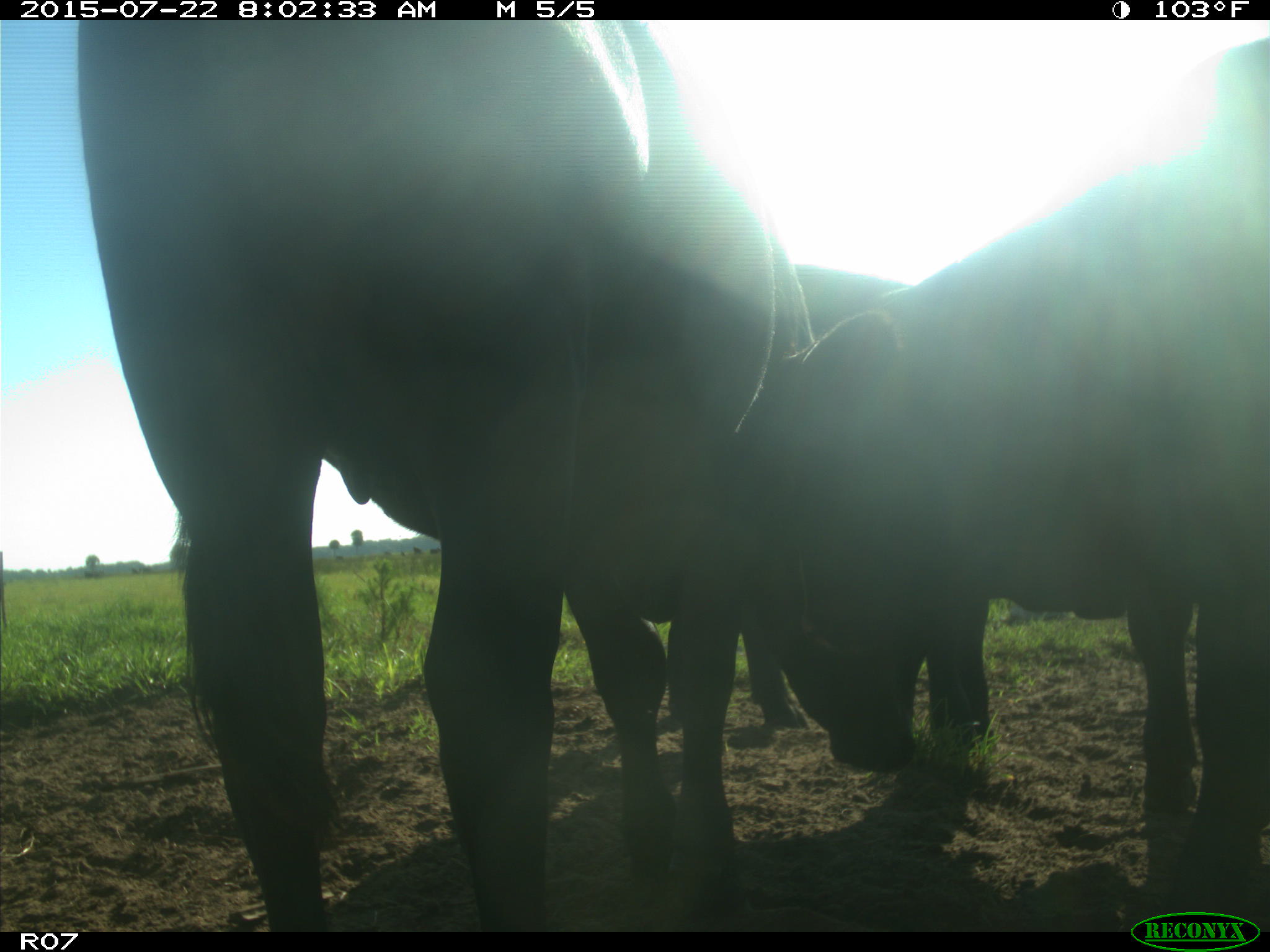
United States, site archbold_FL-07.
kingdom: Animalia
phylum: Chordata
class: Mammalia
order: Artiodactyla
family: Cervidae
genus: Odocoileus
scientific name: Odocoileus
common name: deer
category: unidentified deer